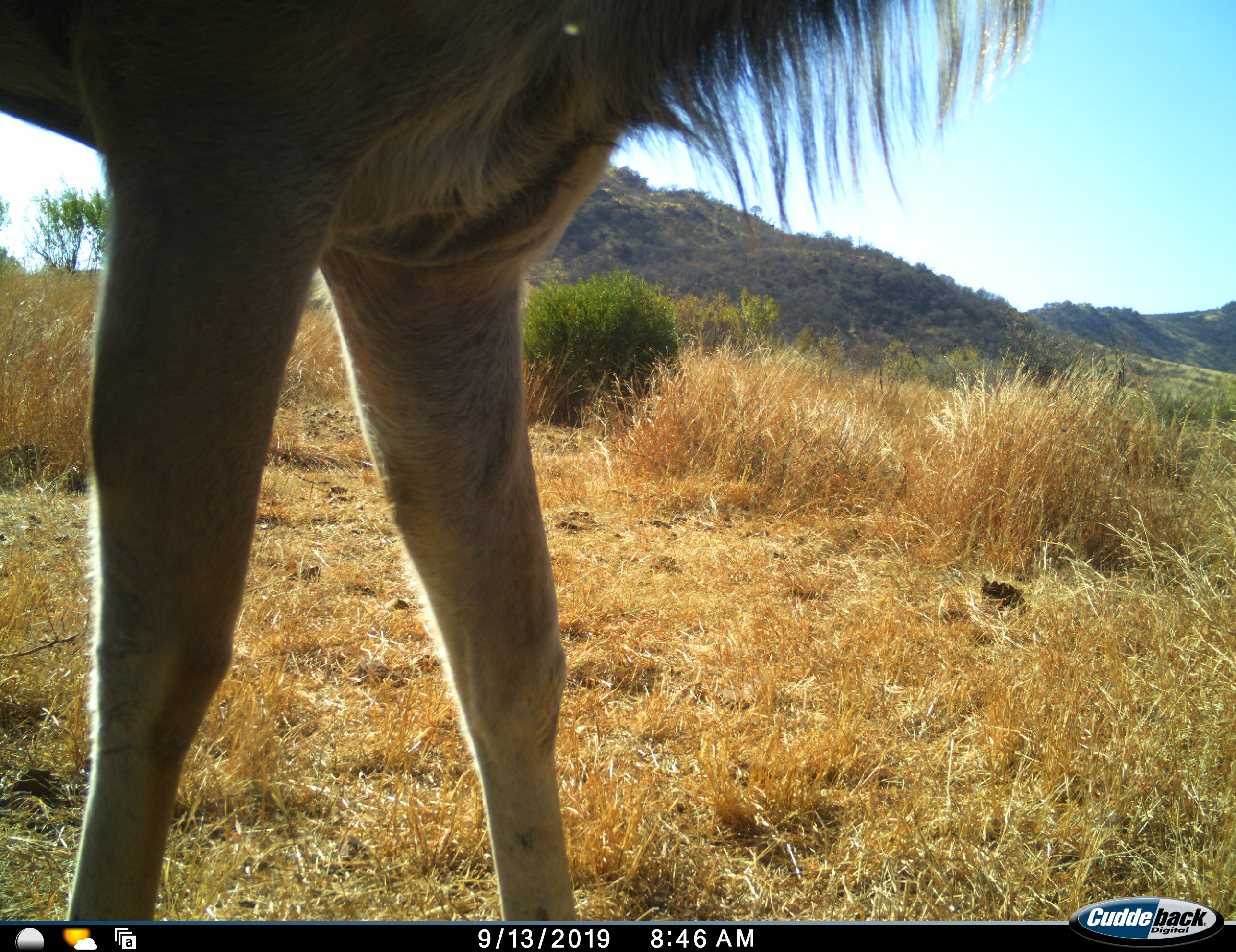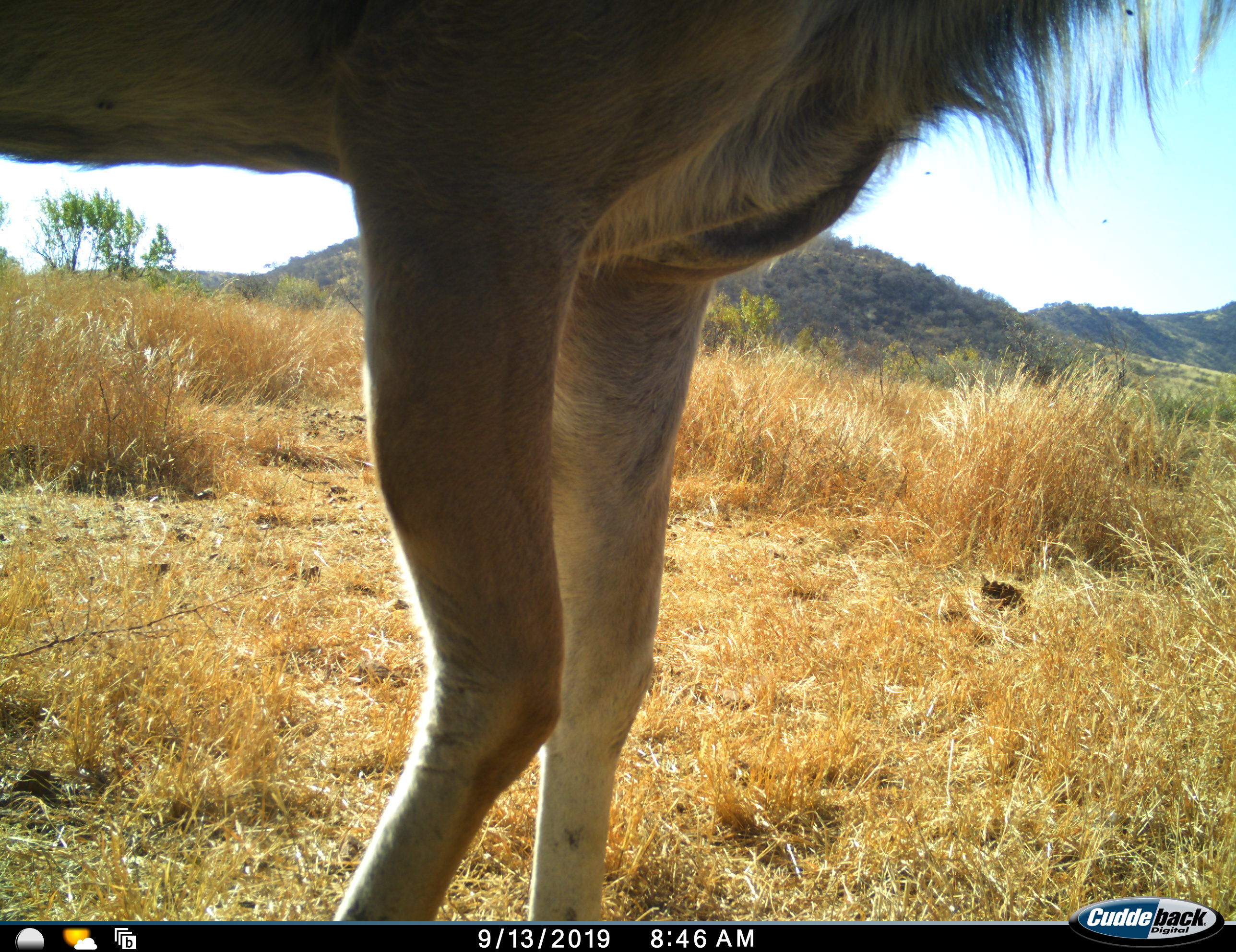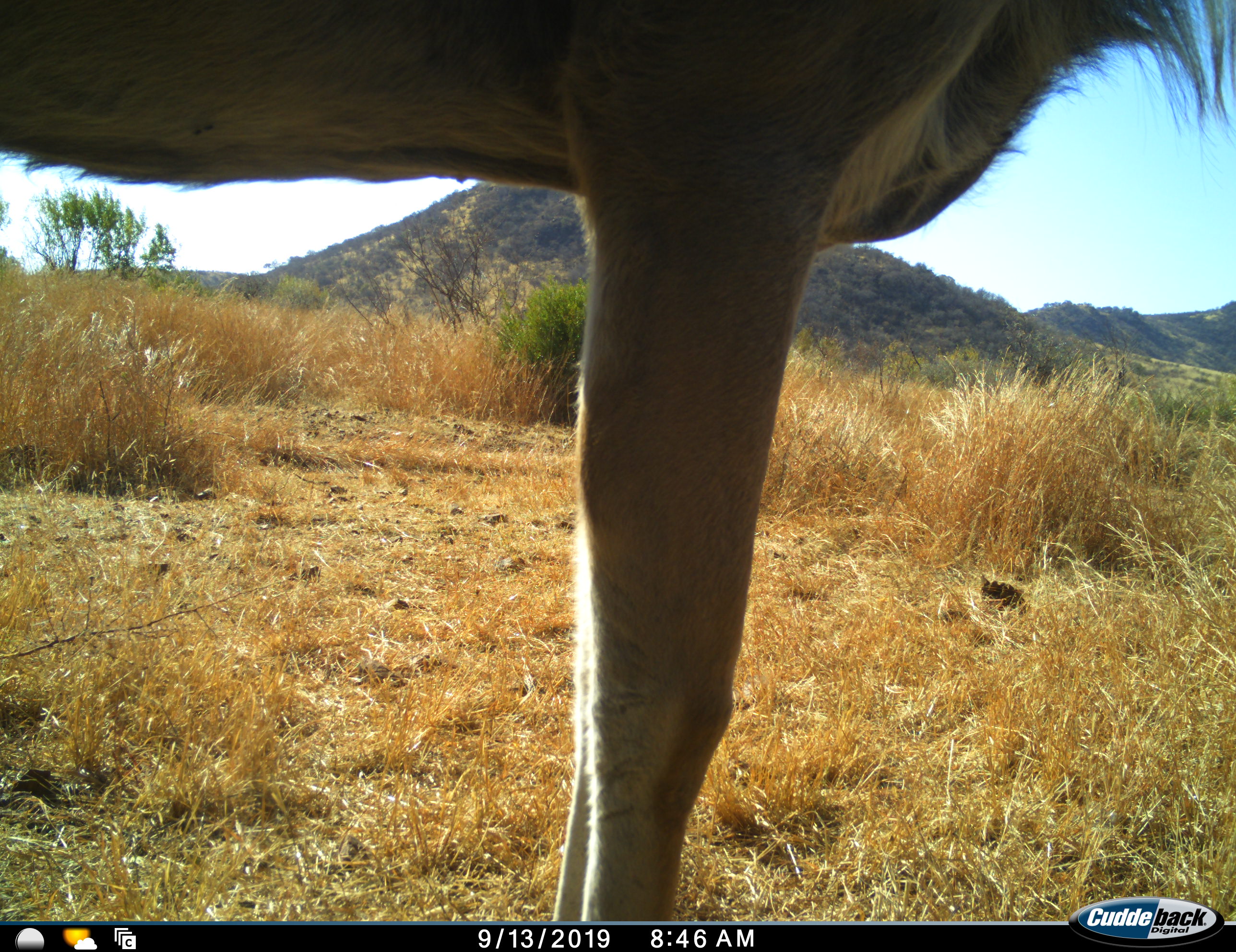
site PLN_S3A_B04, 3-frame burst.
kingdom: Animalia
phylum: Chordata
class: Mammalia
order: Artiodactyla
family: Bovidae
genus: Tragelaphus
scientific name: Tragelaphus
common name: kudu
Kudu (Tragelaphus), count 1. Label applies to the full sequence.